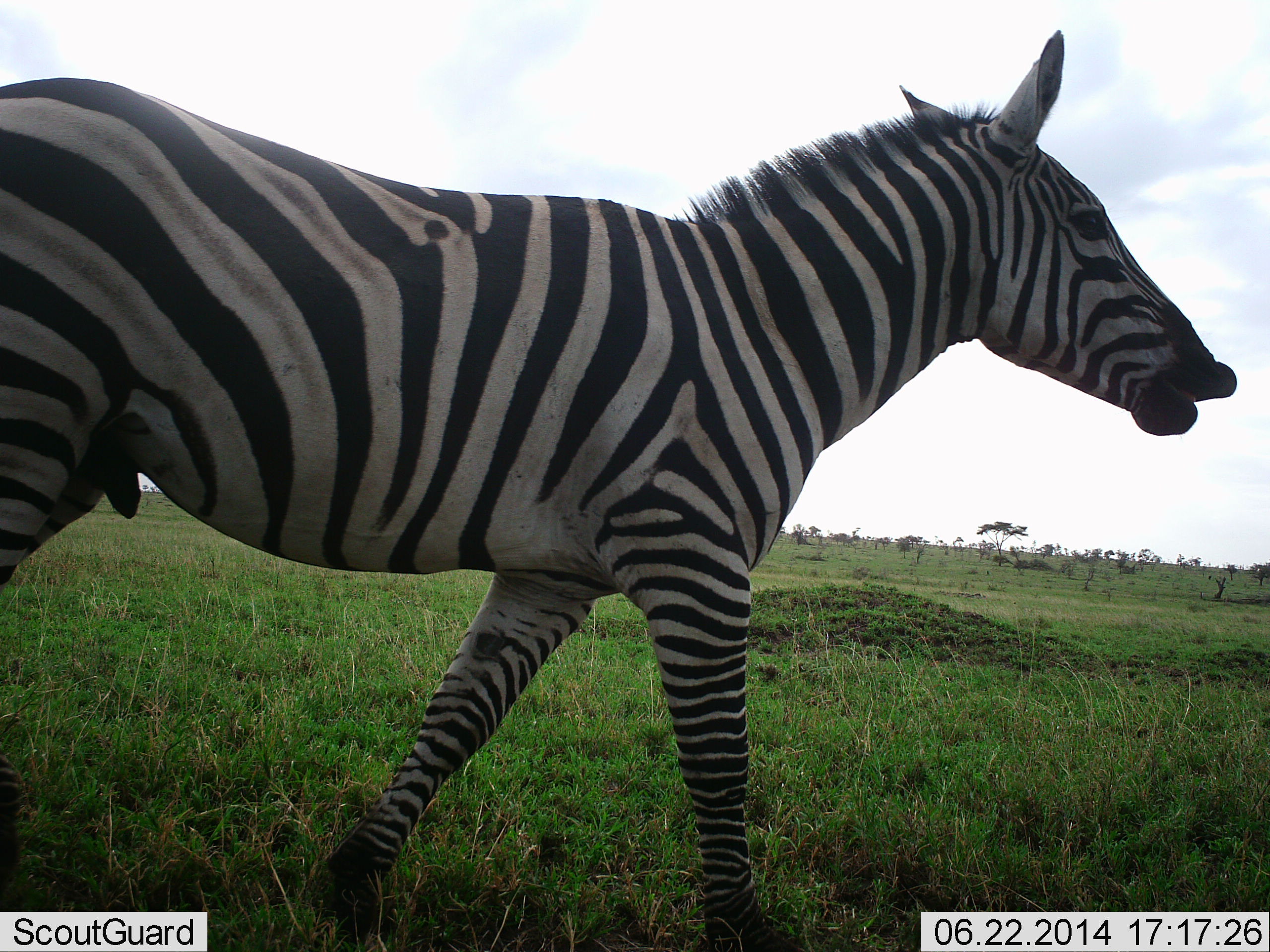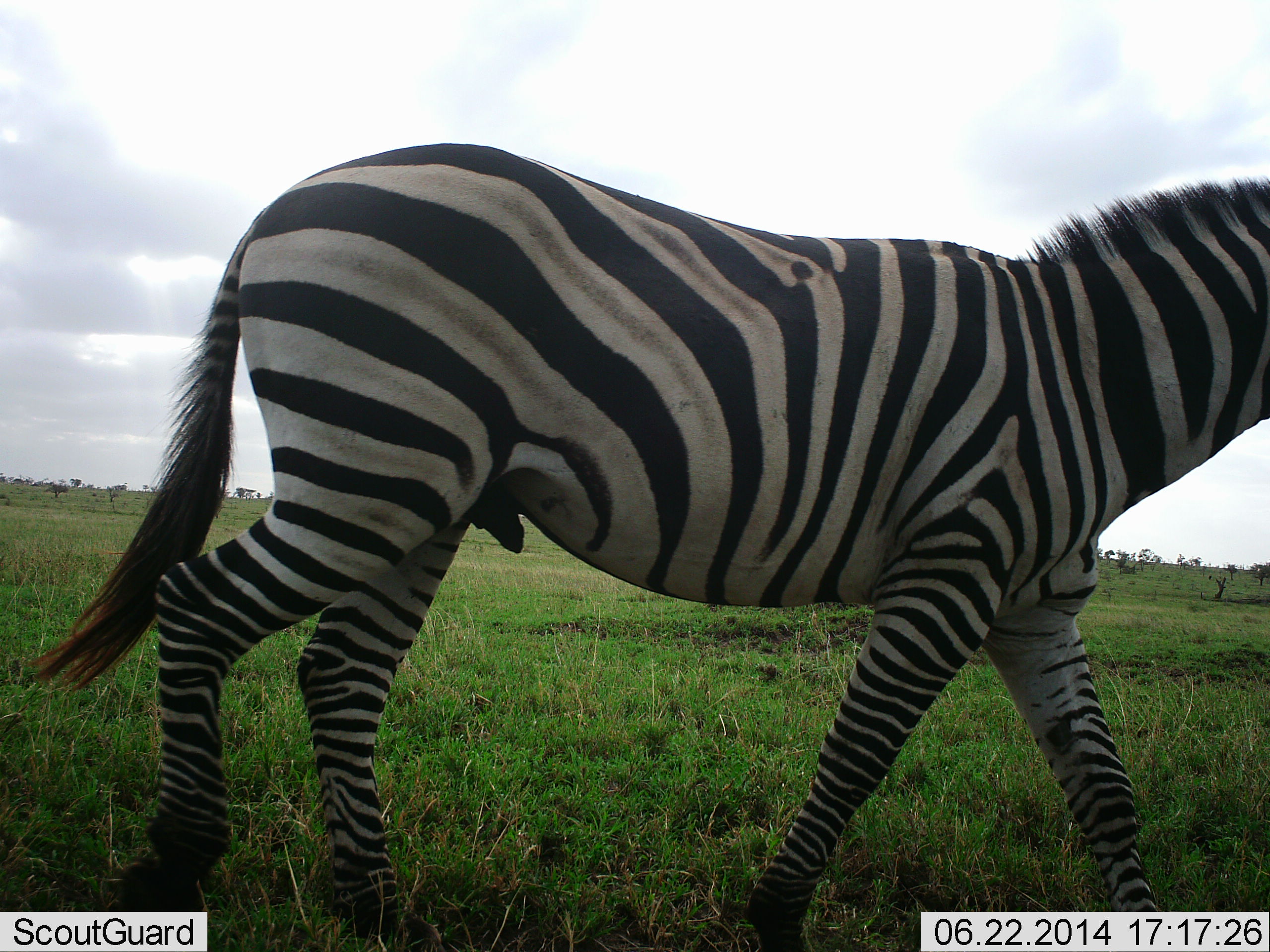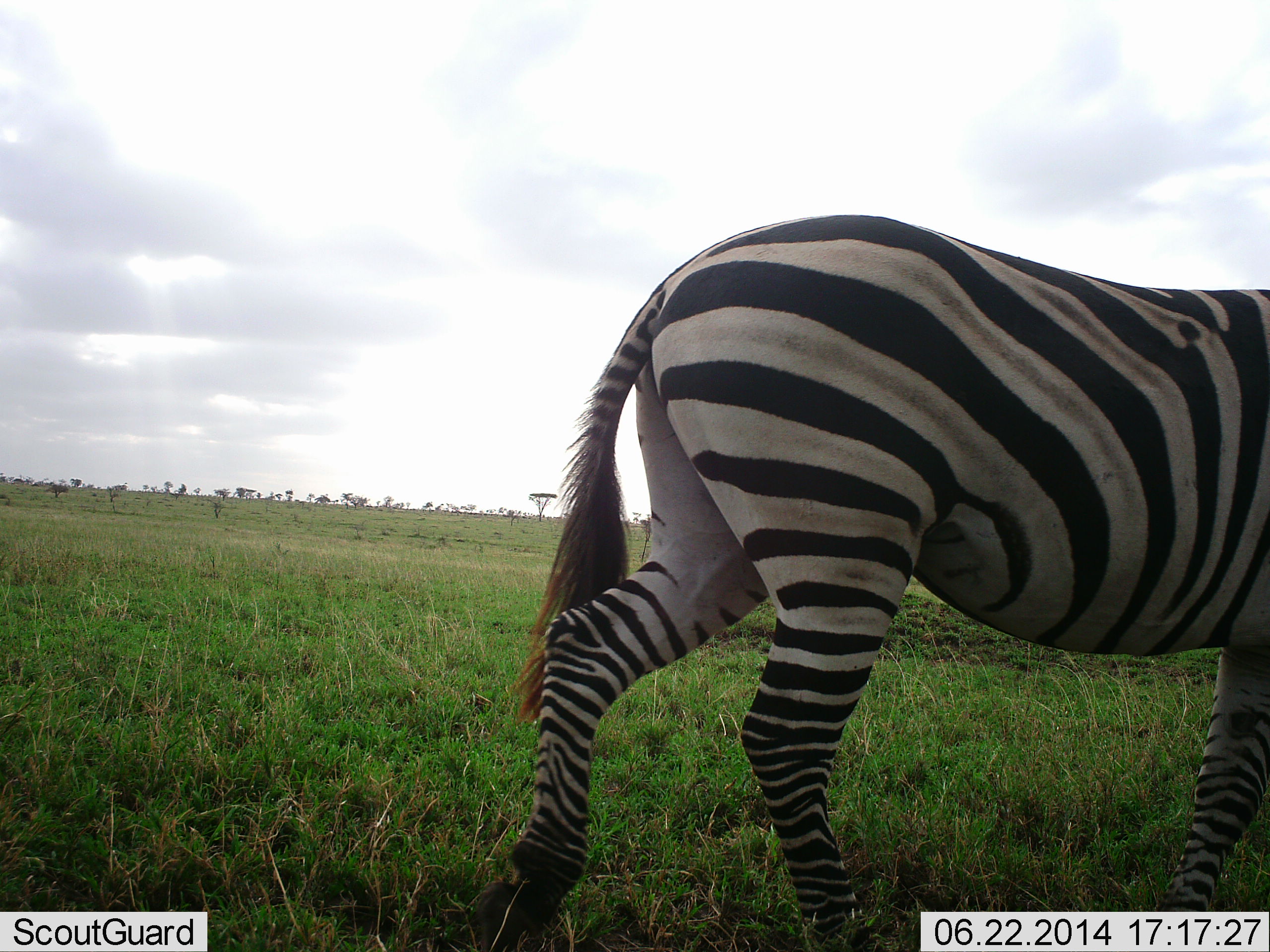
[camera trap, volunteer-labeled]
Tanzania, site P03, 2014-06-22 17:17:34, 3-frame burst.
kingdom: Animalia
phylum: Chordata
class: Mammalia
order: Perissodactyla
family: Equidae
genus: Equus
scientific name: Equus quagga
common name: plains zebra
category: zebra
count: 1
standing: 10%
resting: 0%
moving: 90%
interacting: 0%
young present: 0%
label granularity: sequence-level